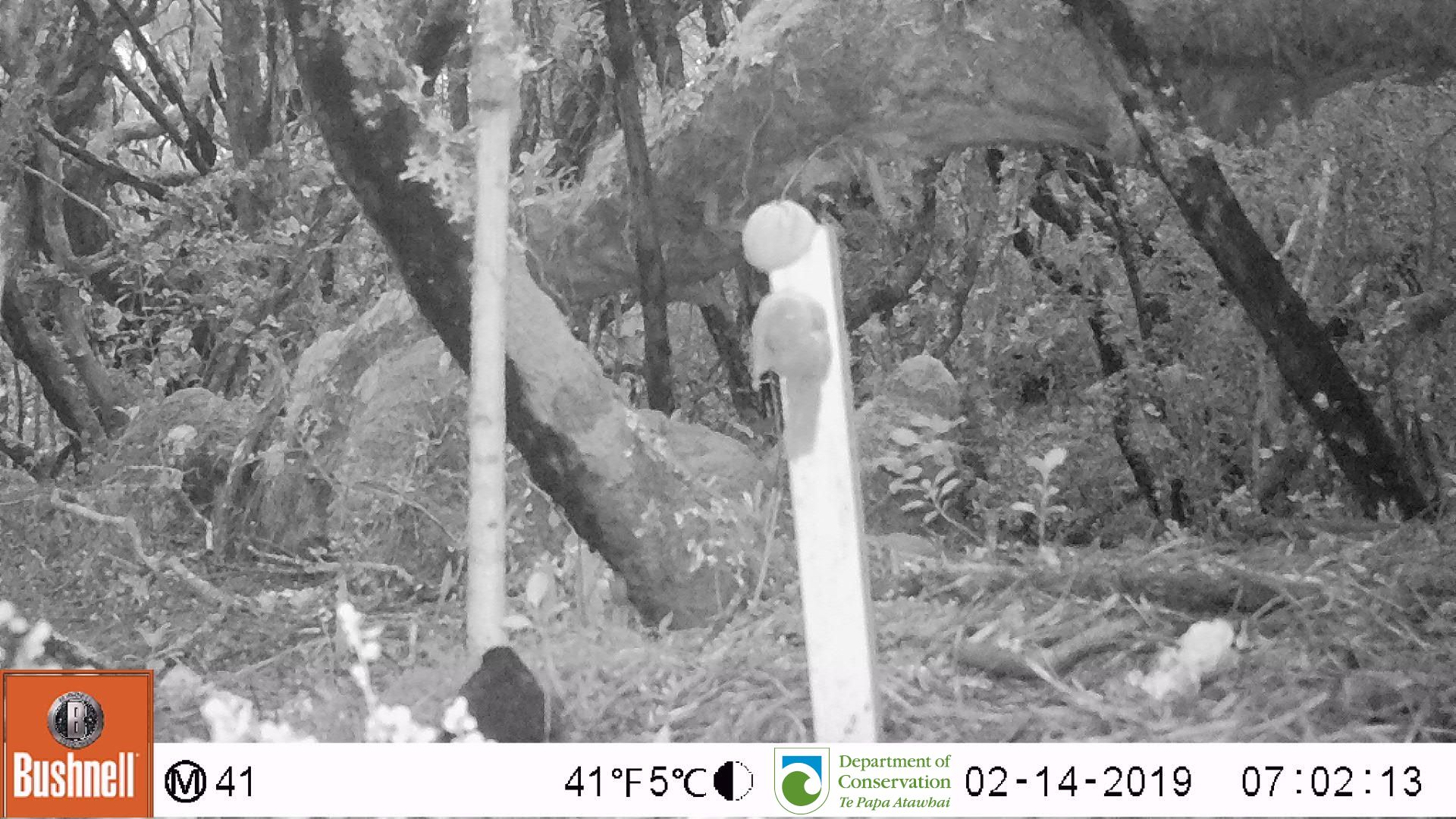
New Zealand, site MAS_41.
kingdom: Animalia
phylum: Chordata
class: Aves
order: Passeriformes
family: Turdidae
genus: Turdus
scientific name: Turdus merula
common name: eurasian blackbird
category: blackbird